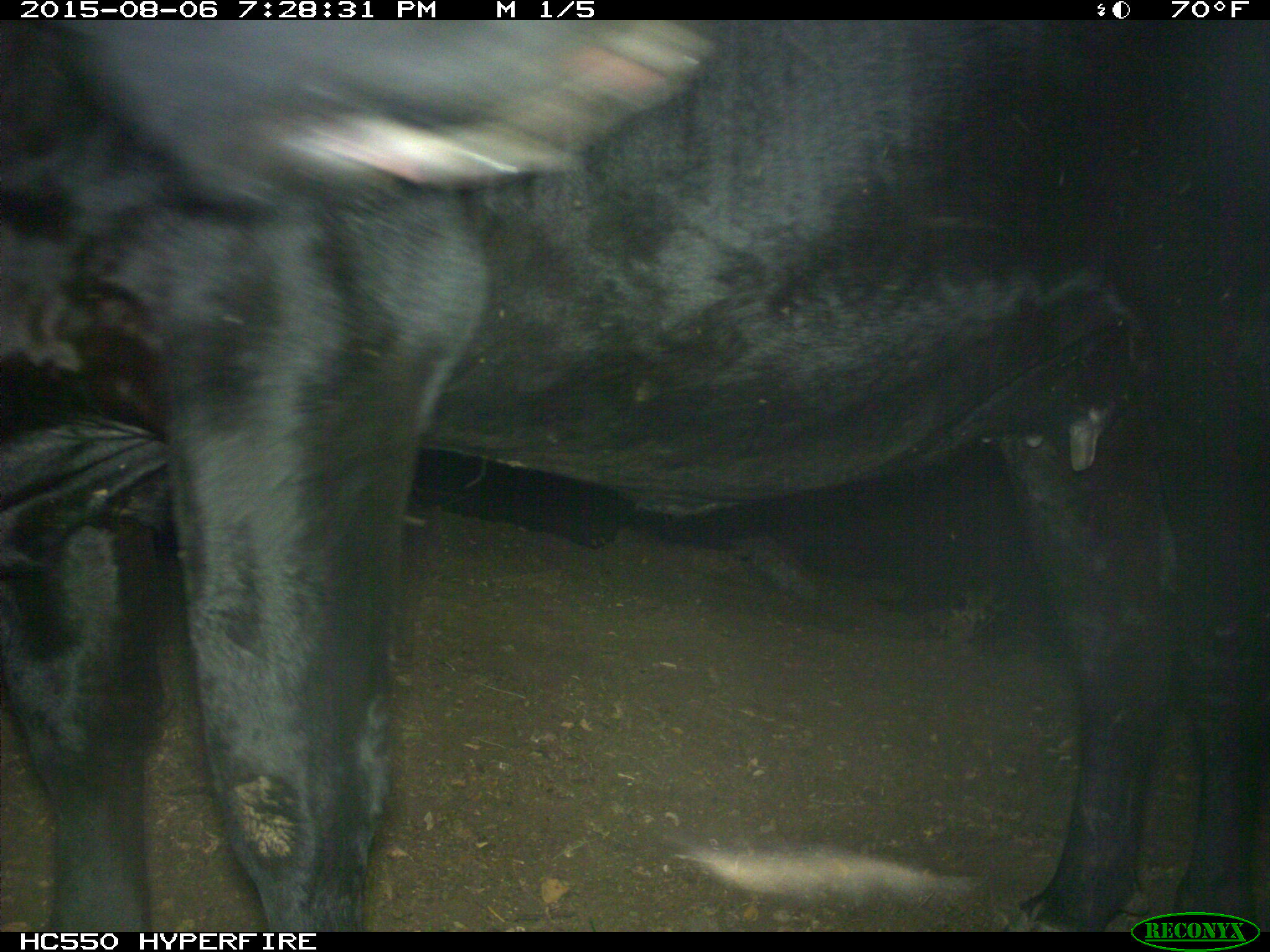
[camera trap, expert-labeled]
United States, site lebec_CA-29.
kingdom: Animalia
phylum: Chordata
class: Mammalia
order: Artiodactyla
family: Bovidae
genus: Bos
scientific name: Bos taurus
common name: domestic cow